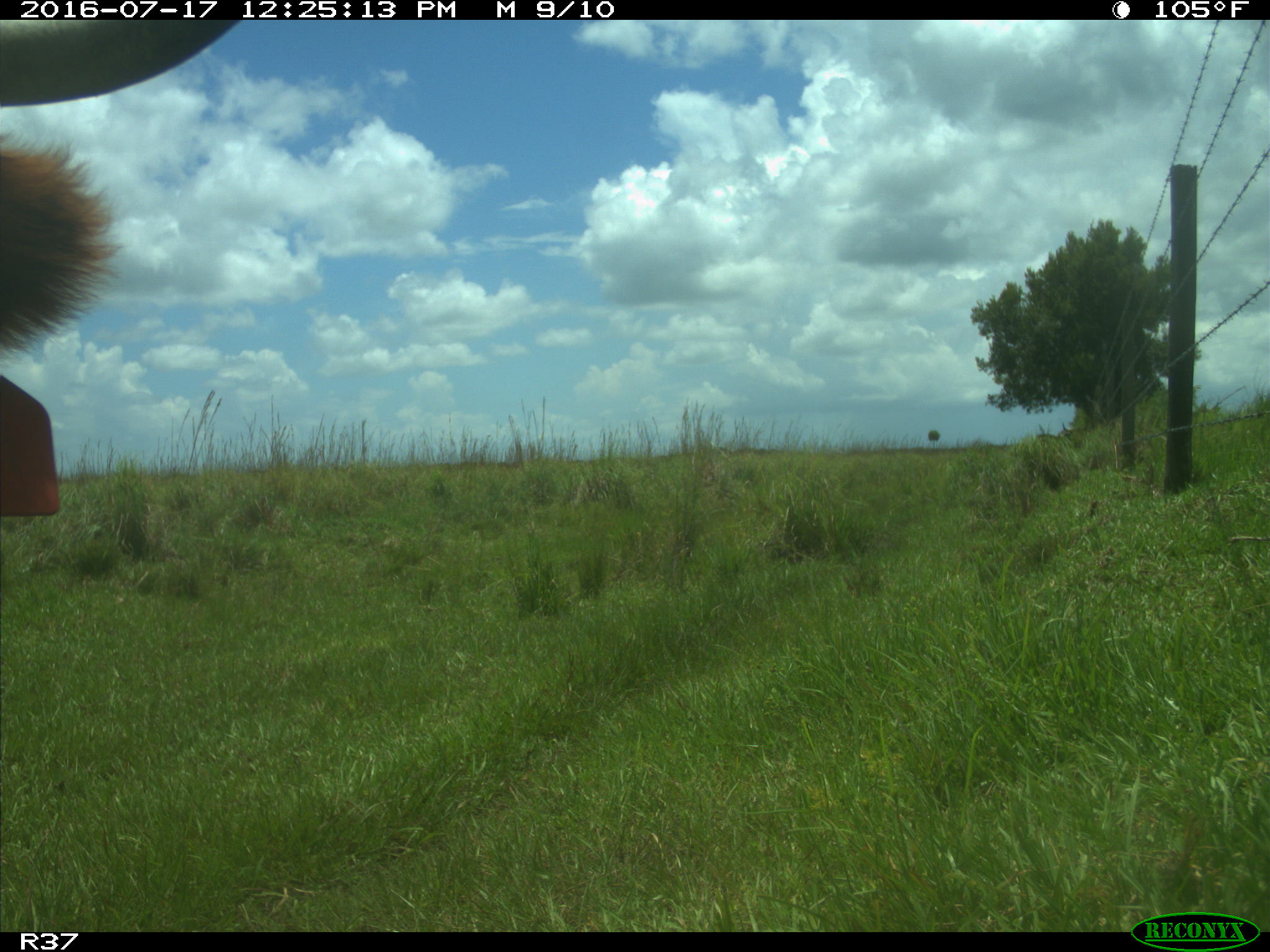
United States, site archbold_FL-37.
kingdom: Animalia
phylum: Chordata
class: Mammalia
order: Artiodactyla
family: Bovidae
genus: Bos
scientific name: Bos taurus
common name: domestic cow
Bos taurus (domestic cow).